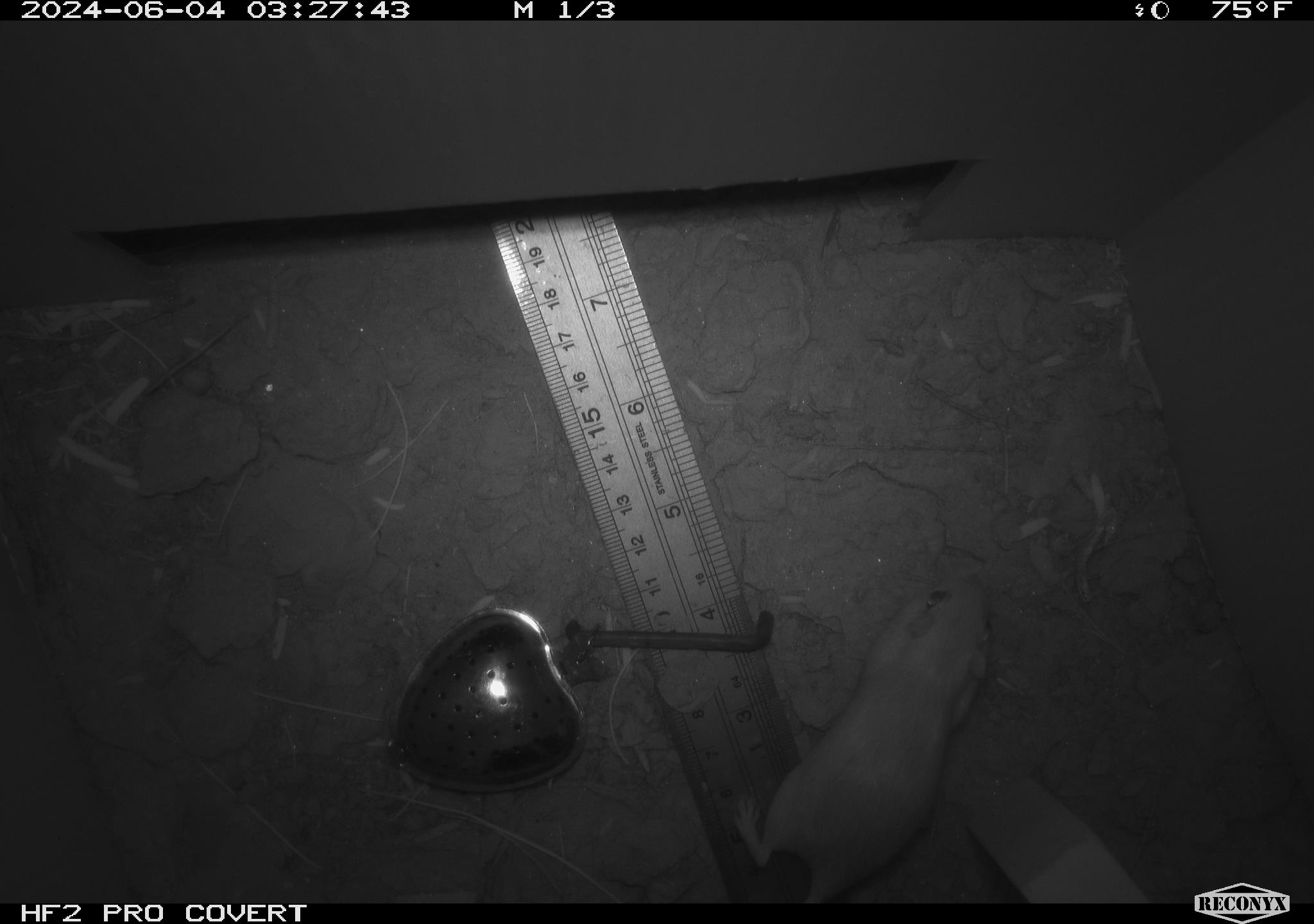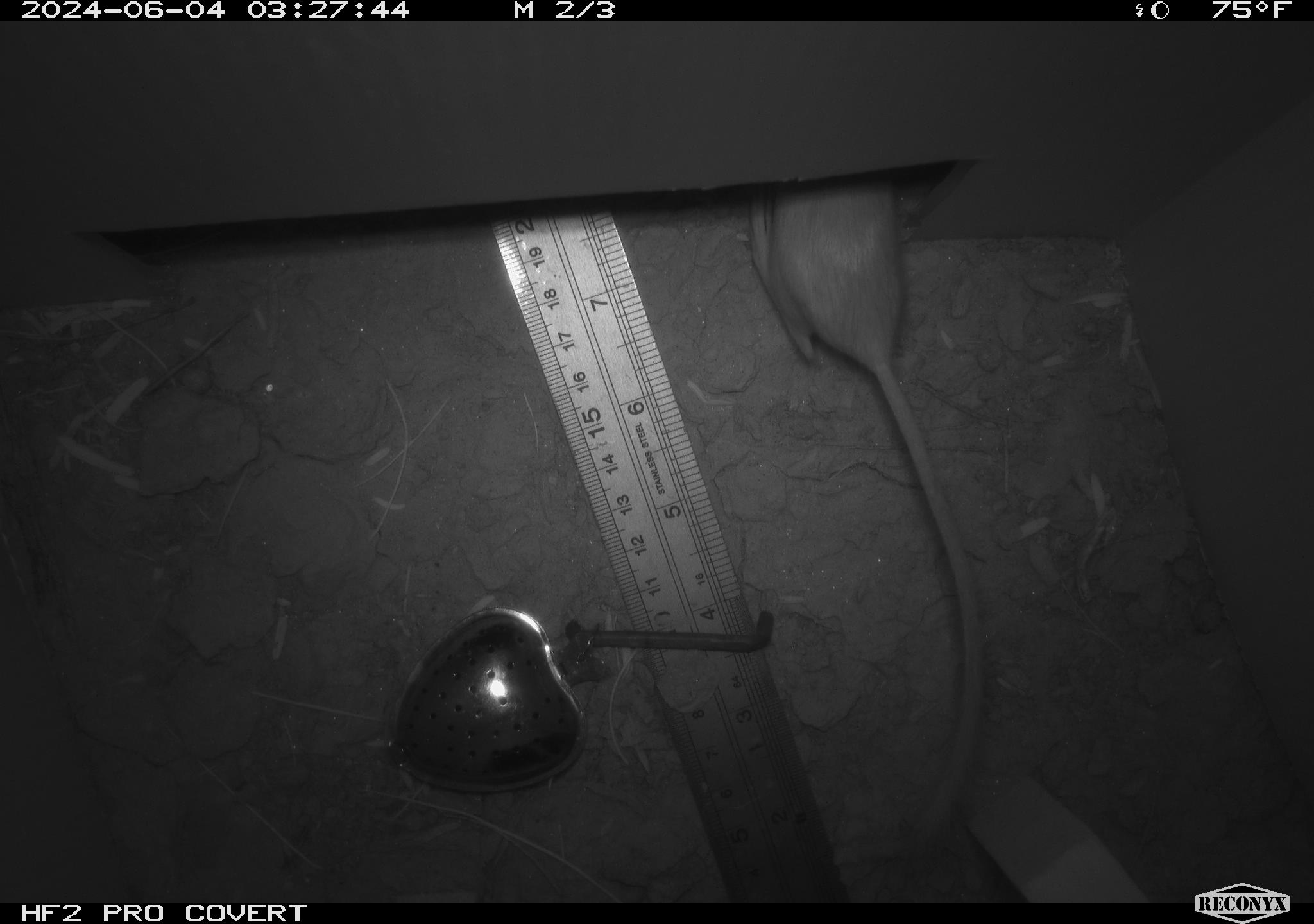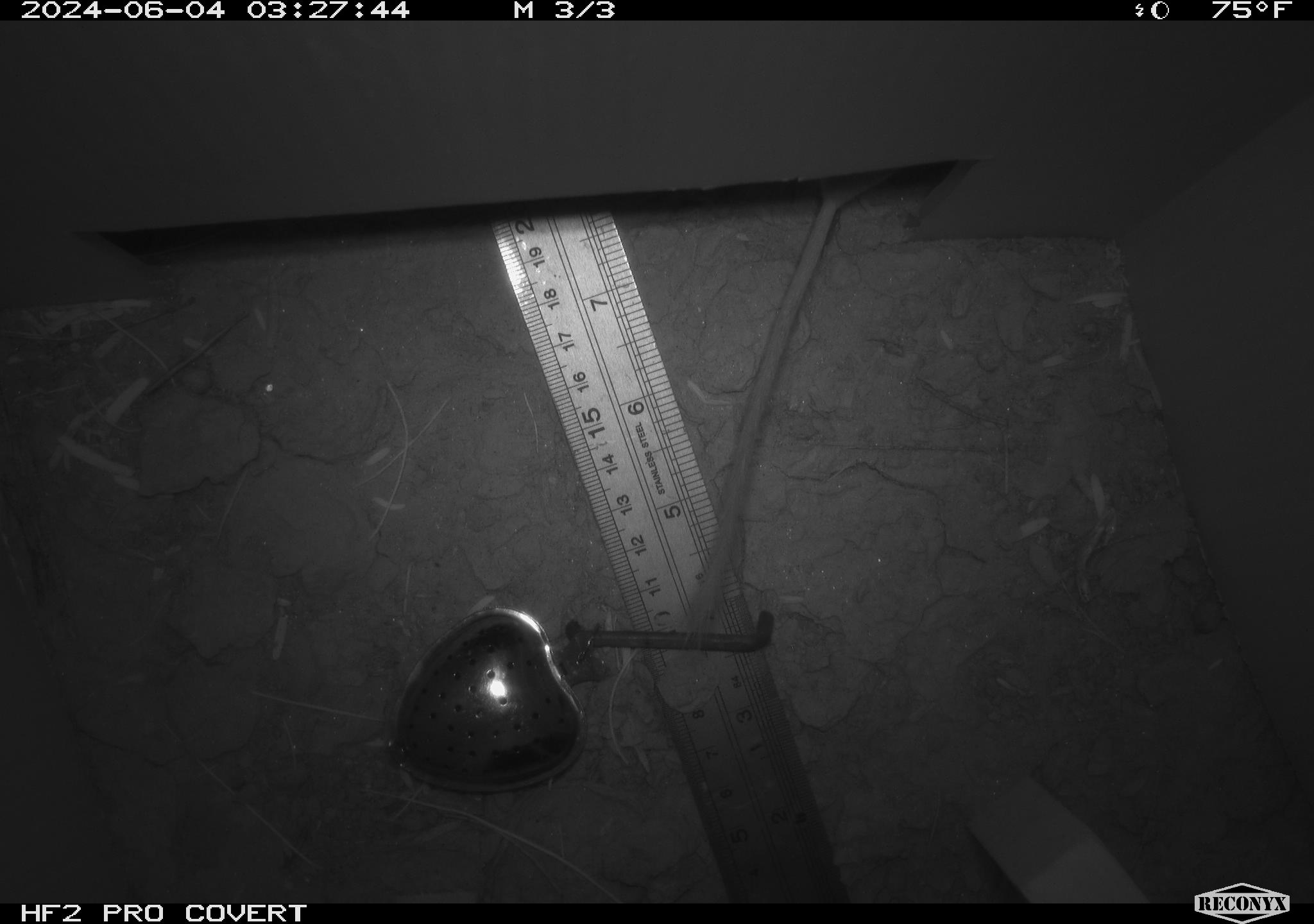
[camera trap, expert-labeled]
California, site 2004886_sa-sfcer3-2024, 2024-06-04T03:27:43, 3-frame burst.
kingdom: Animalia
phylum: Chordata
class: Mammalia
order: Rodentia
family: Heteromyidae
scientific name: Heteromyidae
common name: kangaroo rats and pocket mice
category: heteromyidae family